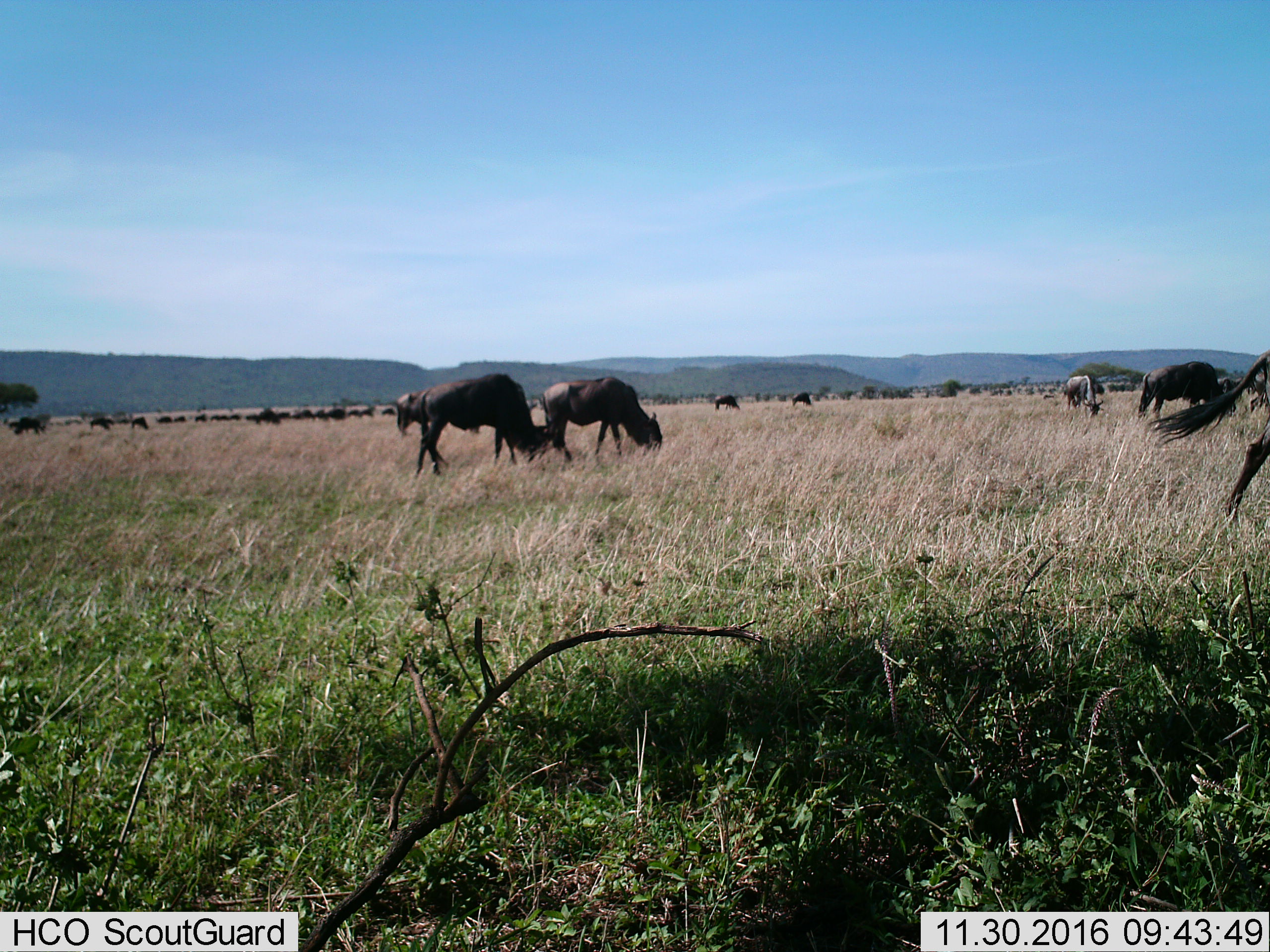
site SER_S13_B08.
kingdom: Animalia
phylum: Chordata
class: Mammalia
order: Artiodactyla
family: Bovidae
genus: Connochaetes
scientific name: Connochaetes taurinus taurinus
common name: blue wildebeest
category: wildebeestblue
Wildebeestblue (blue wildebeest) (Connochaetes taurinus taurinus), count 11-50. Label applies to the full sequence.